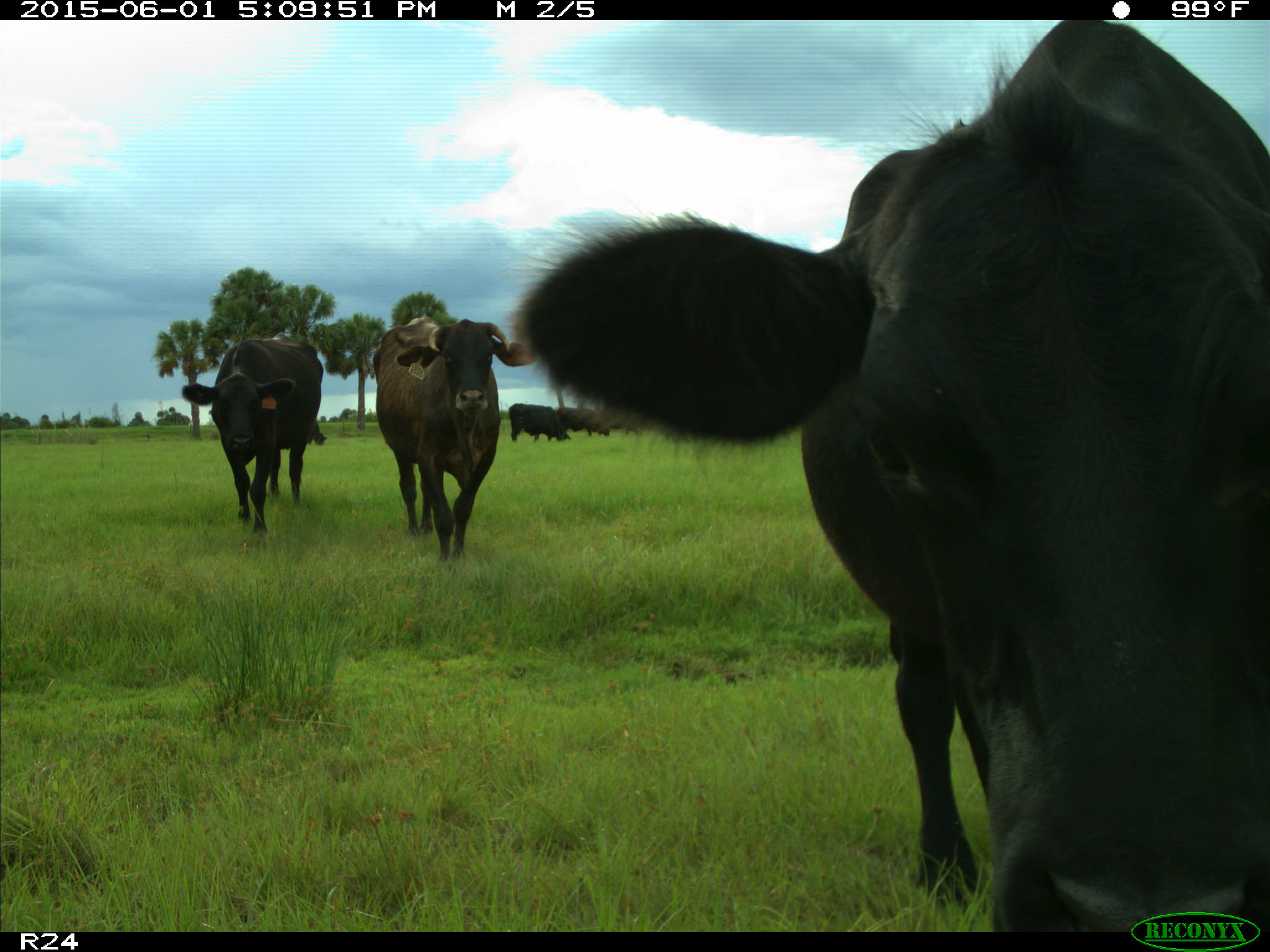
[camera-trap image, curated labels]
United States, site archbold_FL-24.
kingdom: Animalia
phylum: Chordata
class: Mammalia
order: Artiodactyla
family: Bovidae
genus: Bos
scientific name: Bos taurus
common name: domestic cow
Bos taurus (domestic cow).